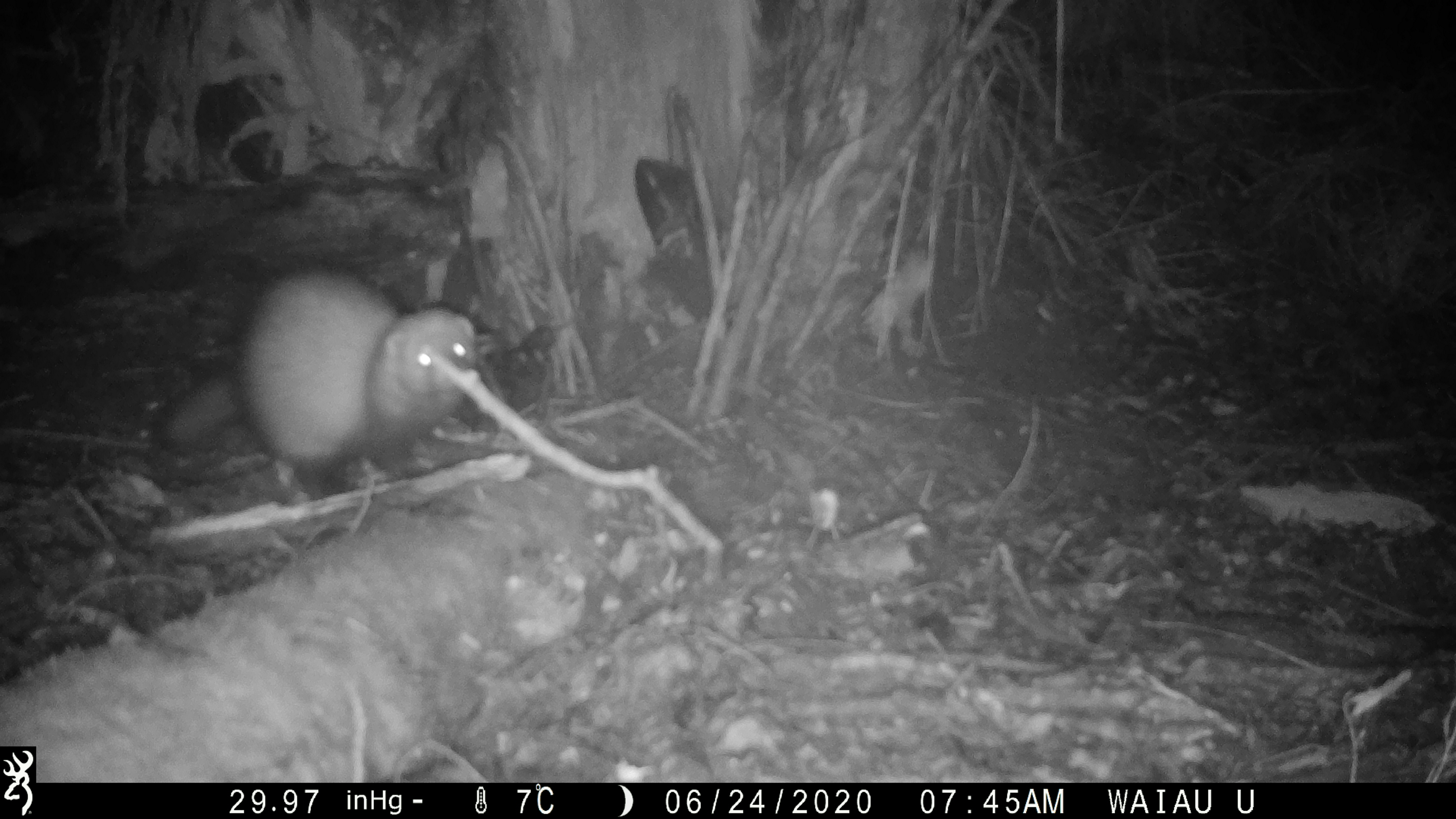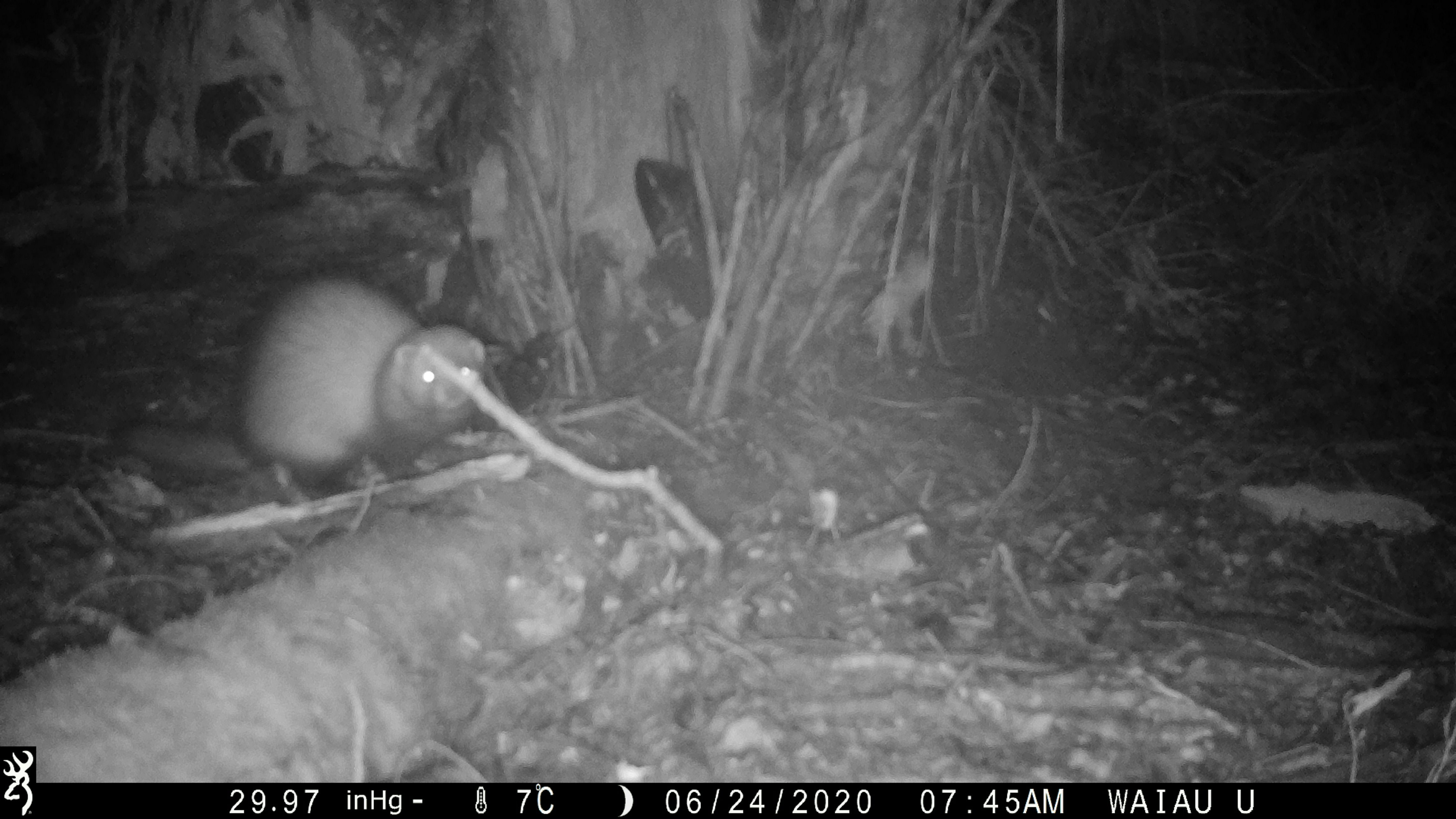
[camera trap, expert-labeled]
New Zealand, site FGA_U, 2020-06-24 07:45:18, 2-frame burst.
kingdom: Animalia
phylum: Chordata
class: Mammalia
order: Carnivora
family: Mustelidae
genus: Mustela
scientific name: Mustela furo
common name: ferret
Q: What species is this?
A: Ferret (Mustela furo).